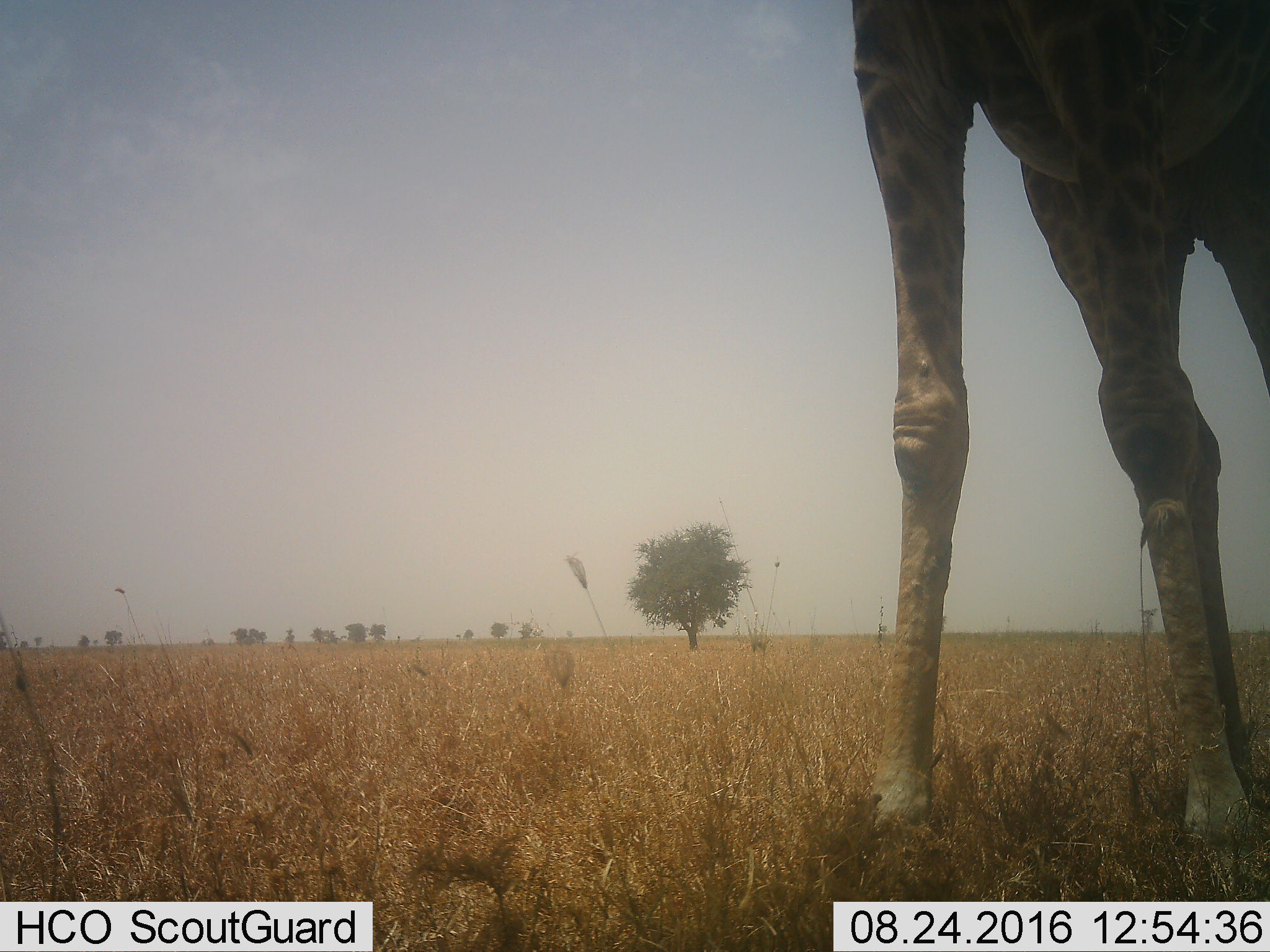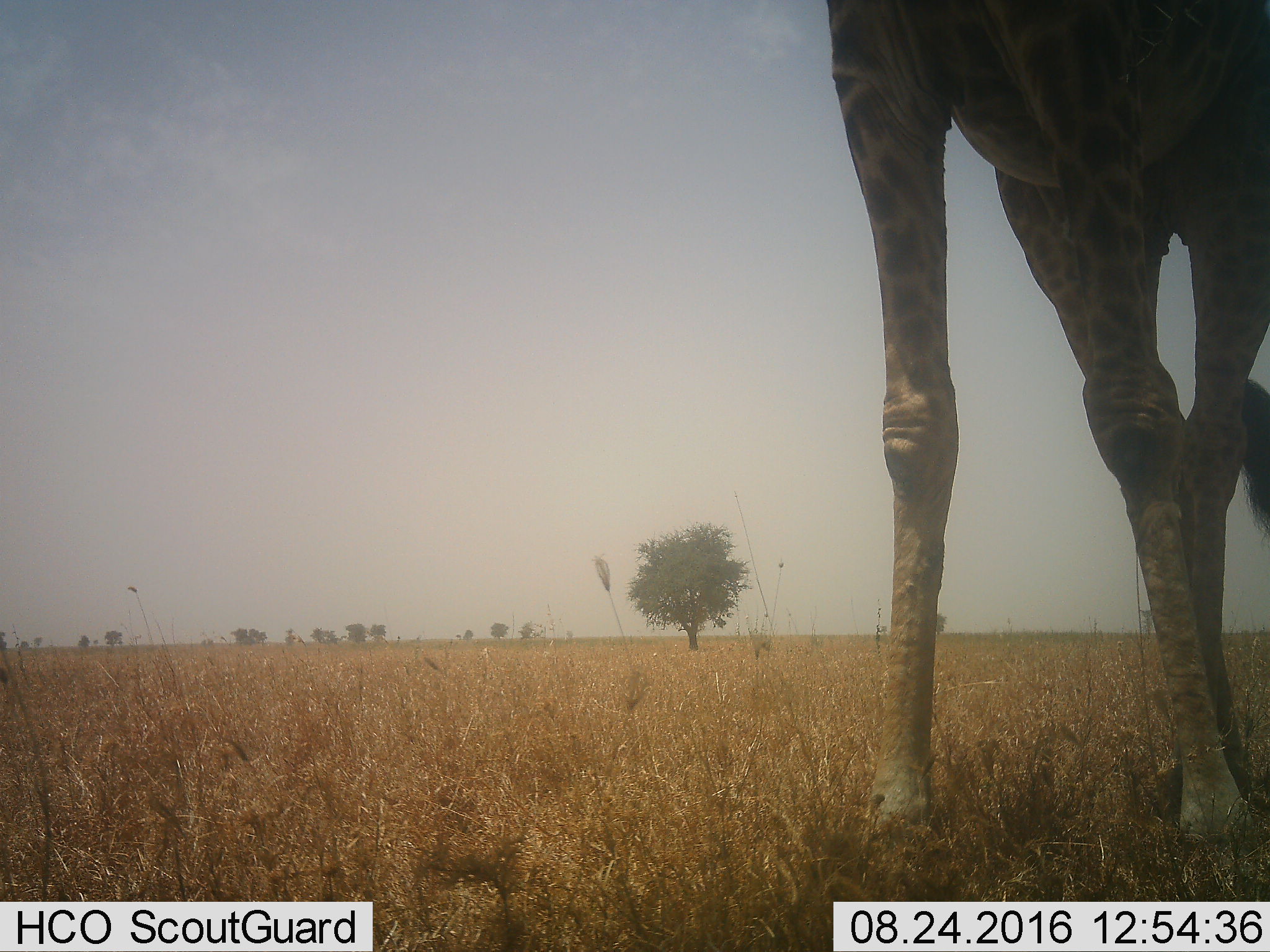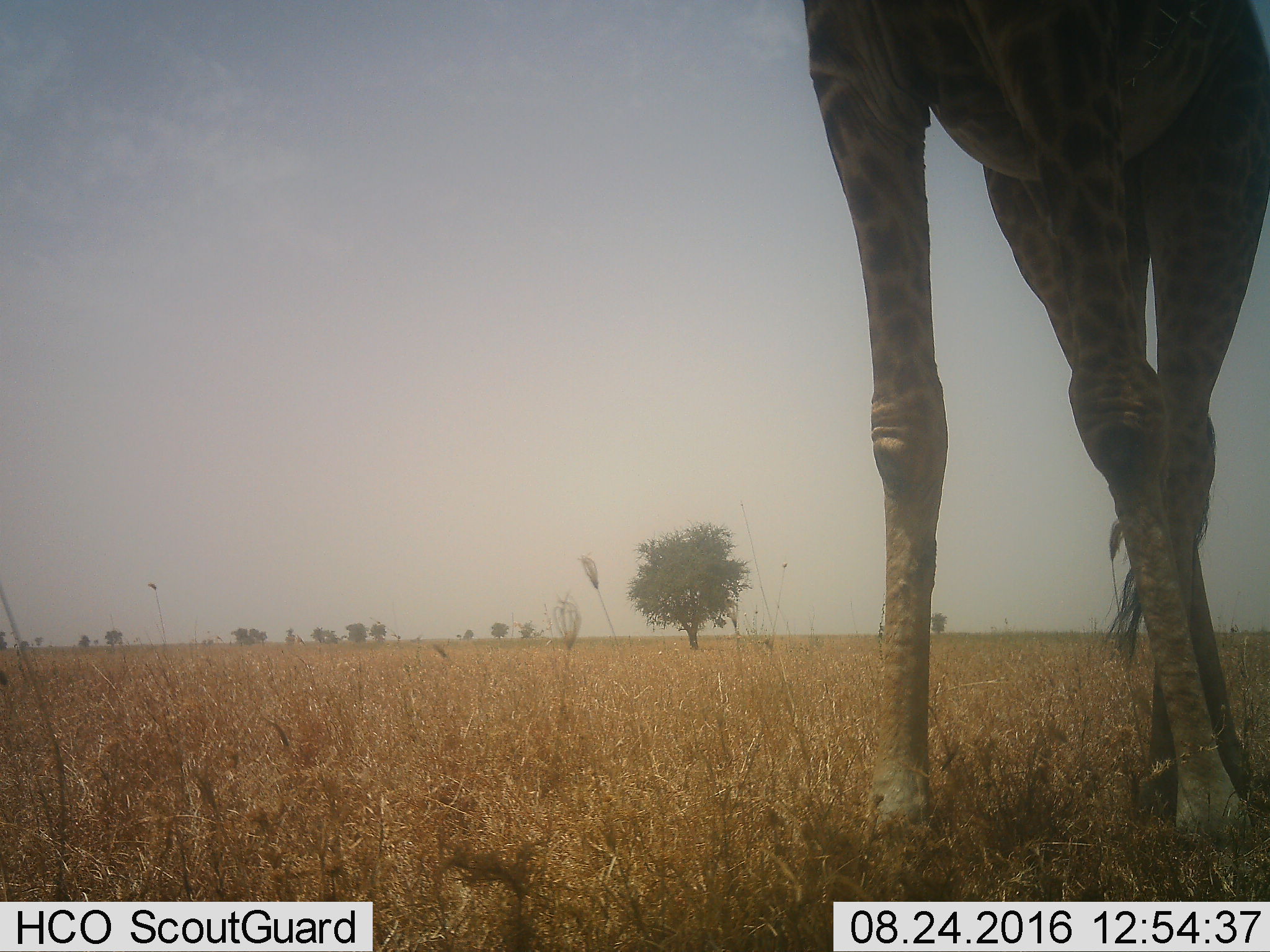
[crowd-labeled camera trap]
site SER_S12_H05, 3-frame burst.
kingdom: Animalia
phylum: Chordata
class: Mammalia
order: Artiodactyla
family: Giraffidae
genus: Giraffa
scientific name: Giraffa camelopardalis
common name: giraffe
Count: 1.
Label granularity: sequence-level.